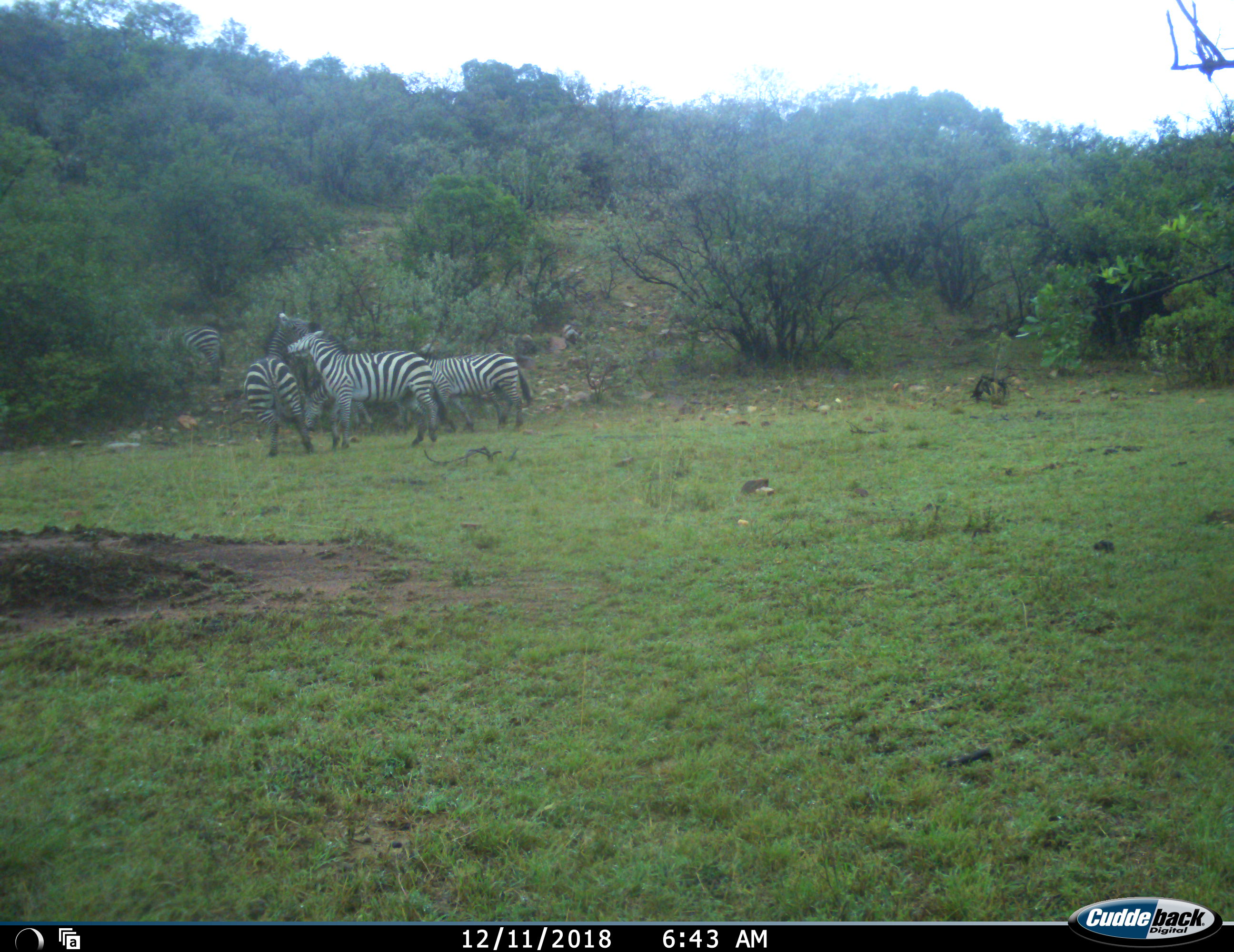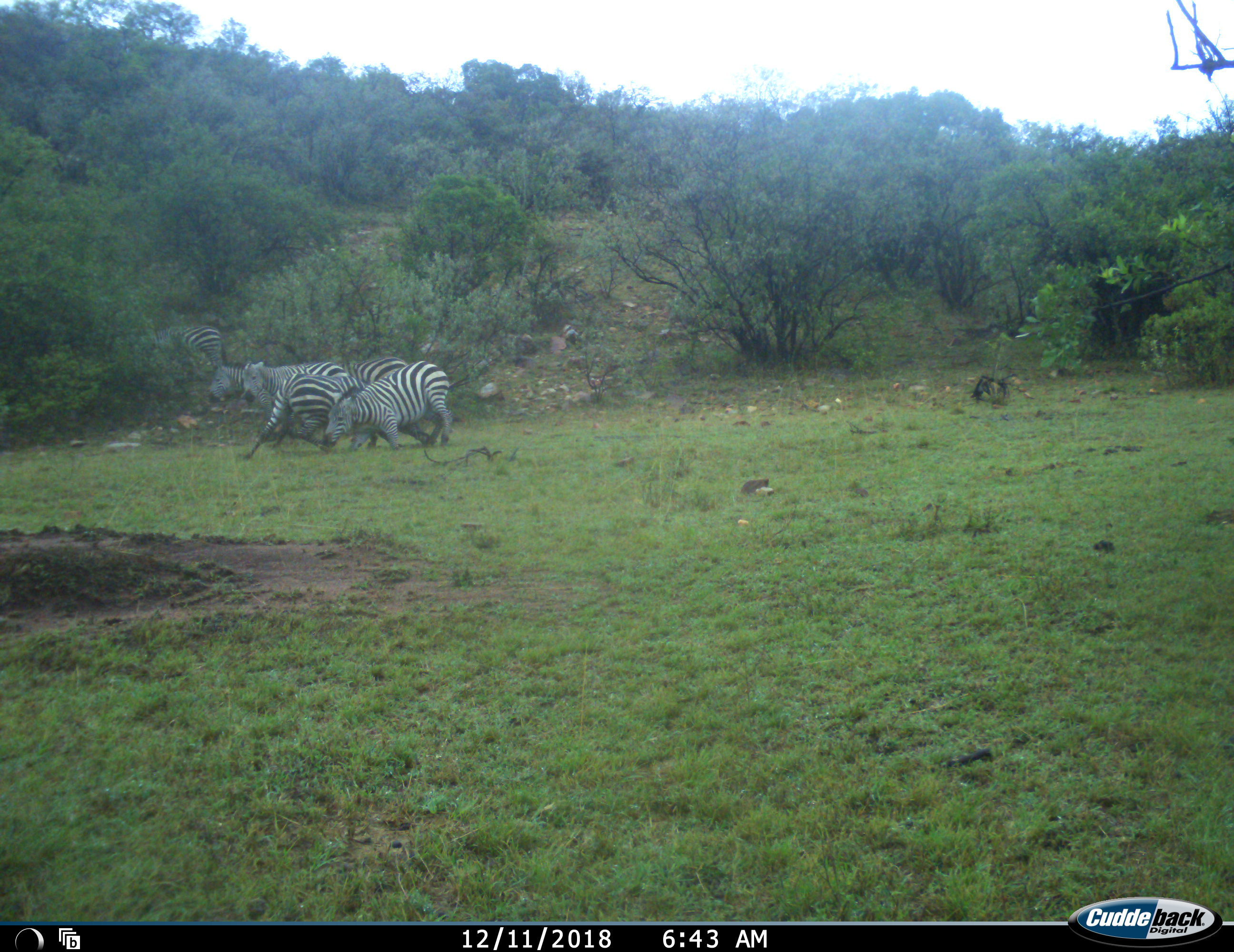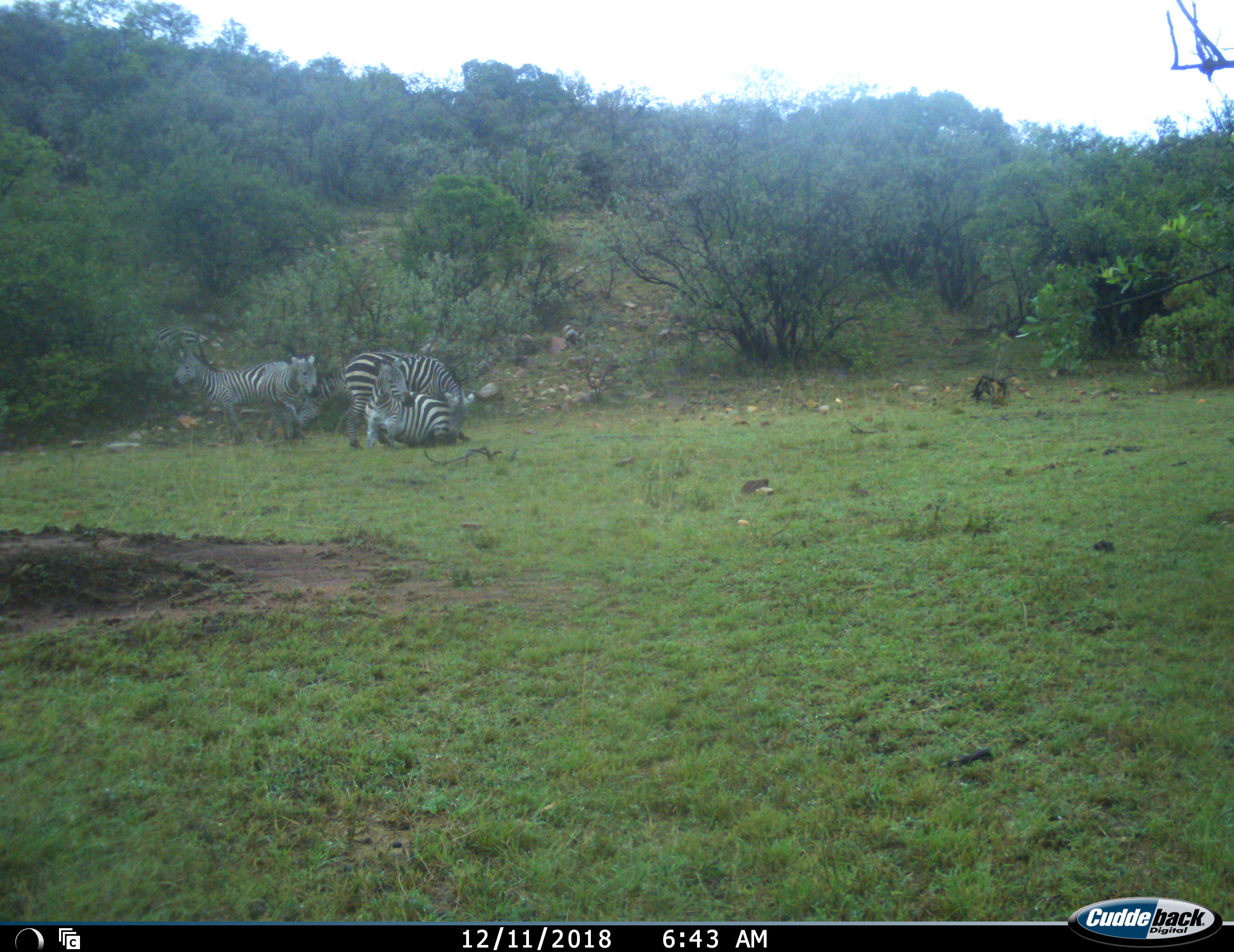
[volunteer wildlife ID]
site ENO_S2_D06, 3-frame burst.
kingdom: Animalia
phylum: Chordata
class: Mammalia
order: Perissodactyla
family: Equidae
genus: Equus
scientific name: Equus quagga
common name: plains zebra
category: zebraplains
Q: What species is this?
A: Zebraplains (plains zebra) (Equus quagga).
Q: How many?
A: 5.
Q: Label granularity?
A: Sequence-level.